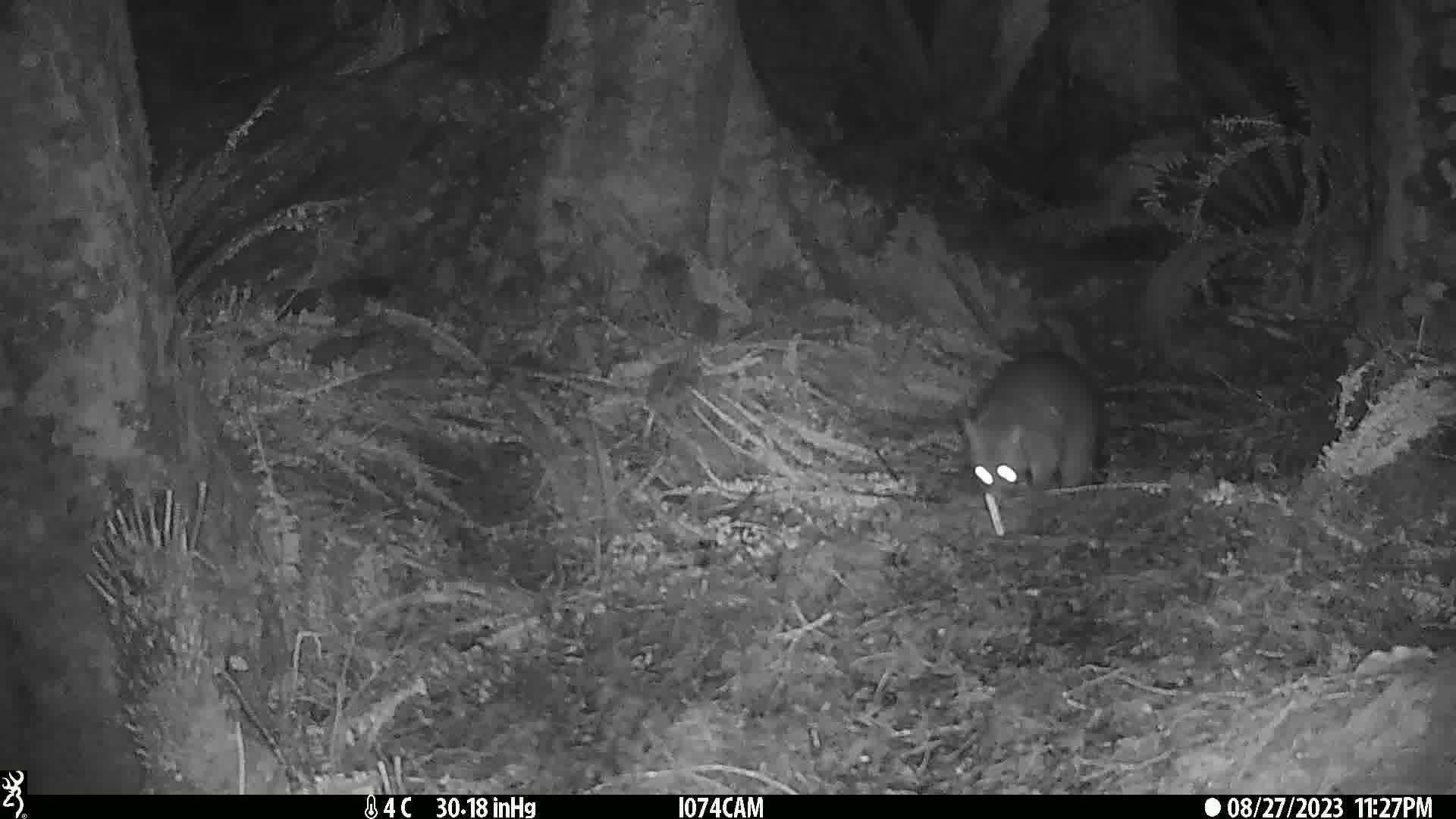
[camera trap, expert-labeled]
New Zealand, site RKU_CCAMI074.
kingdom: Animalia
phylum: Chordata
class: Mammalia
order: Diprotodontia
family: Phalangeridae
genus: Trichosurus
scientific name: Trichosurus vulpecula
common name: common brushtail possum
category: possum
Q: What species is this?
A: Possum (common brushtail possum) (Trichosurus vulpecula).